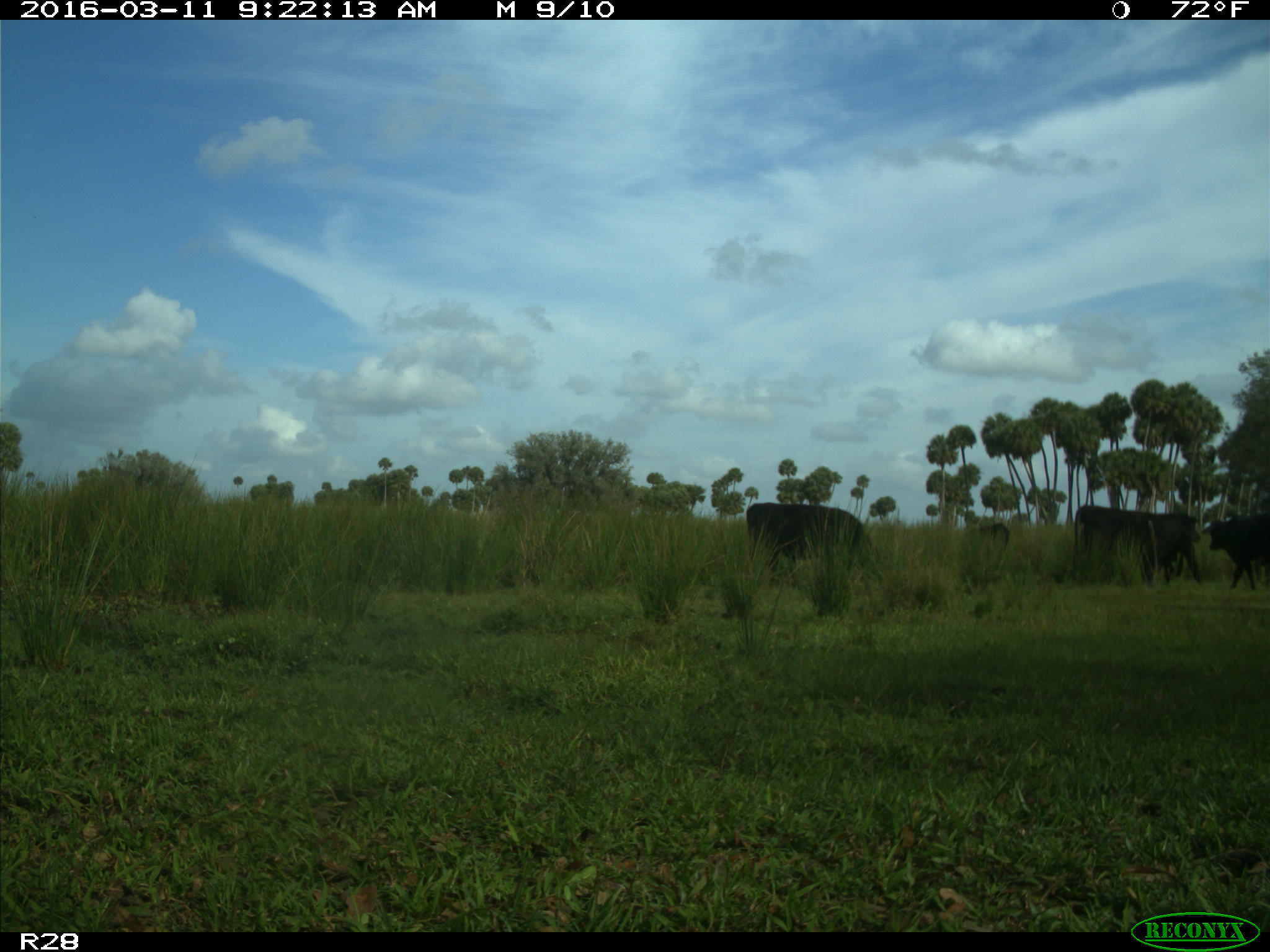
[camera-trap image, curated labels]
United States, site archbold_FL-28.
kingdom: Animalia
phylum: Chordata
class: Mammalia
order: Artiodactyla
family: Bovidae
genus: Bos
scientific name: Bos taurus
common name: domestic cow